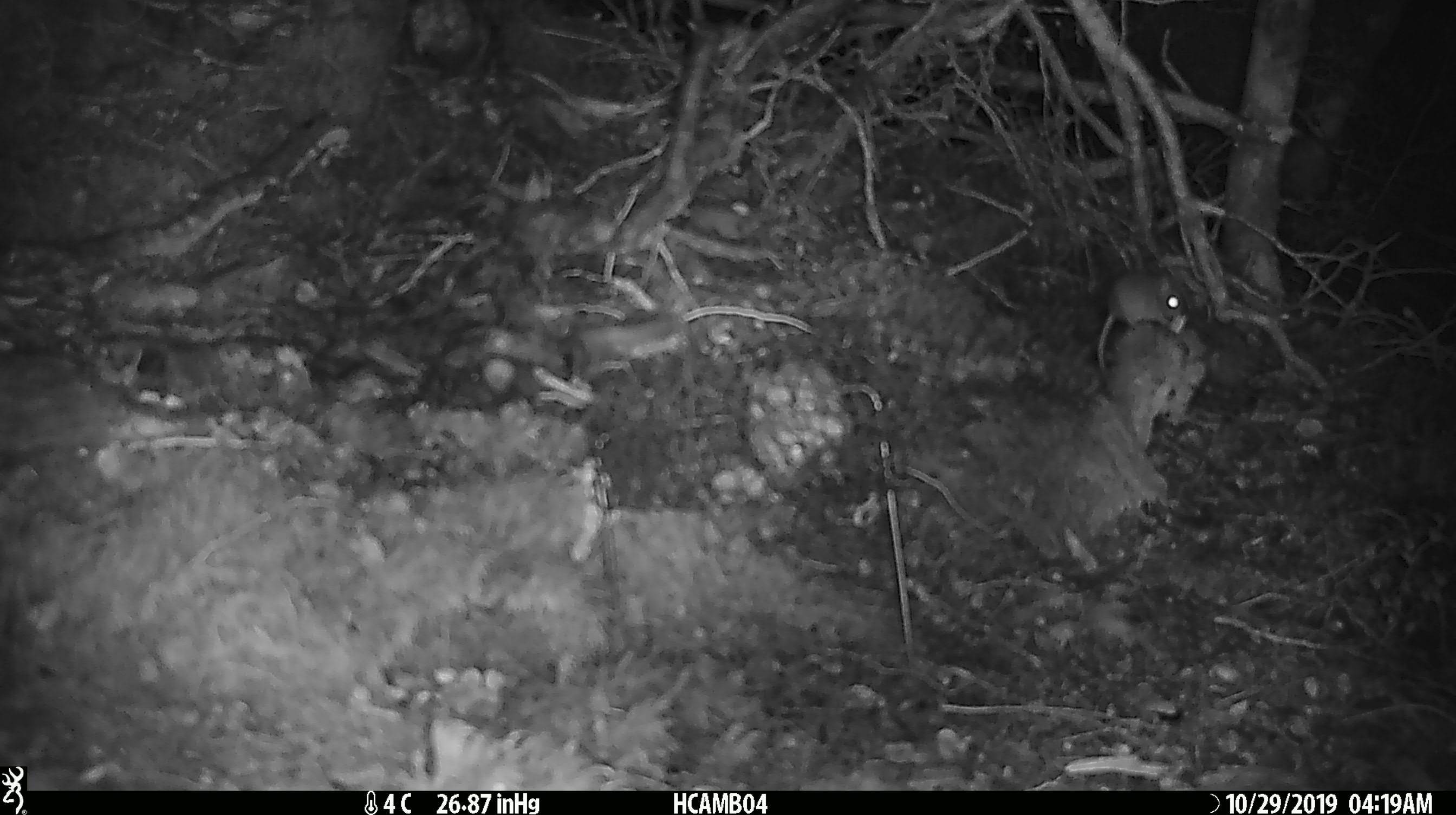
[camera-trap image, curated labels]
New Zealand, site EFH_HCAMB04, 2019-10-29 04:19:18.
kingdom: Animalia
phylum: Chordata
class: Mammalia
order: Rodentia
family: Muridae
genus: Mus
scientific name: Mus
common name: mouse